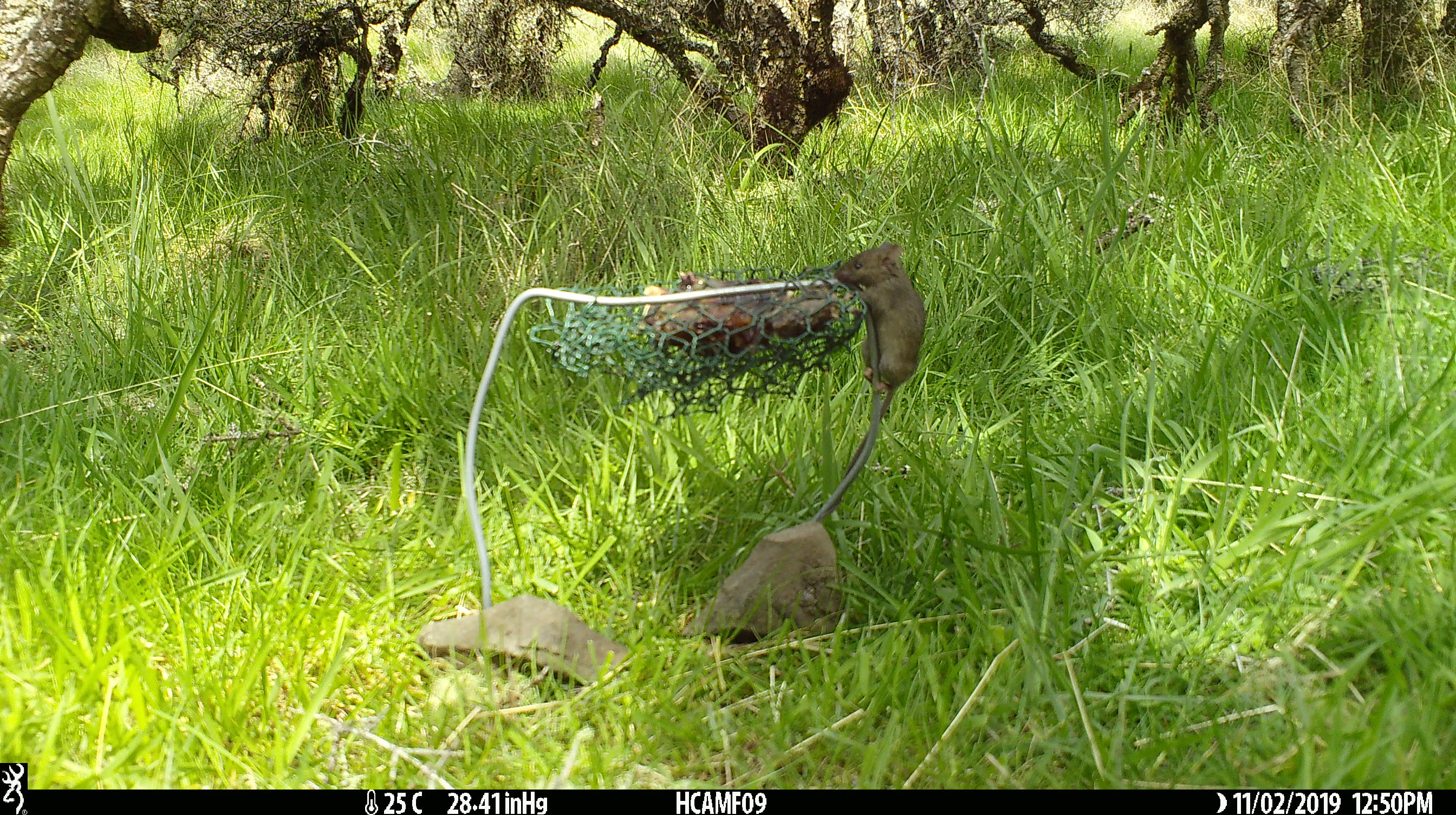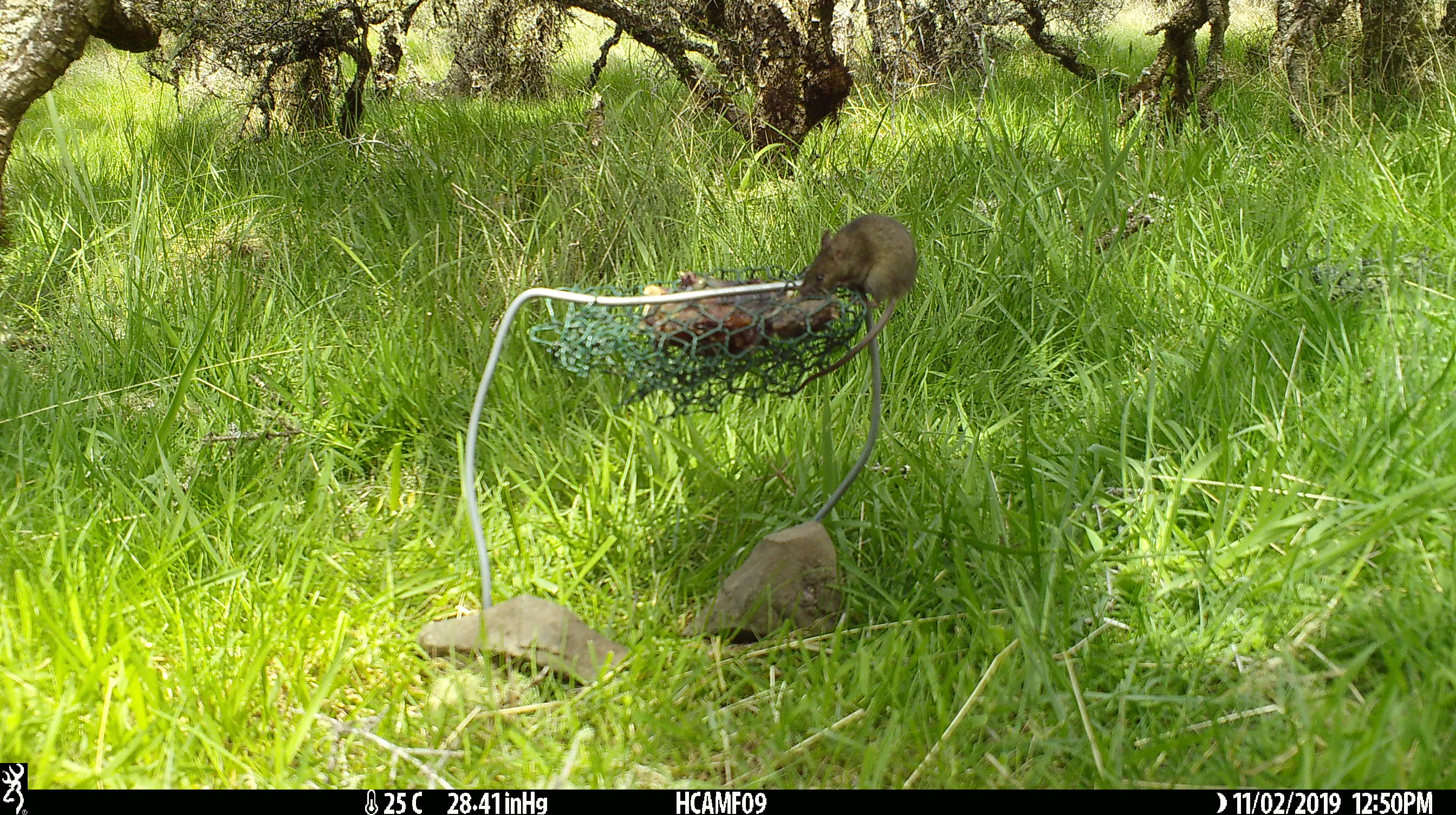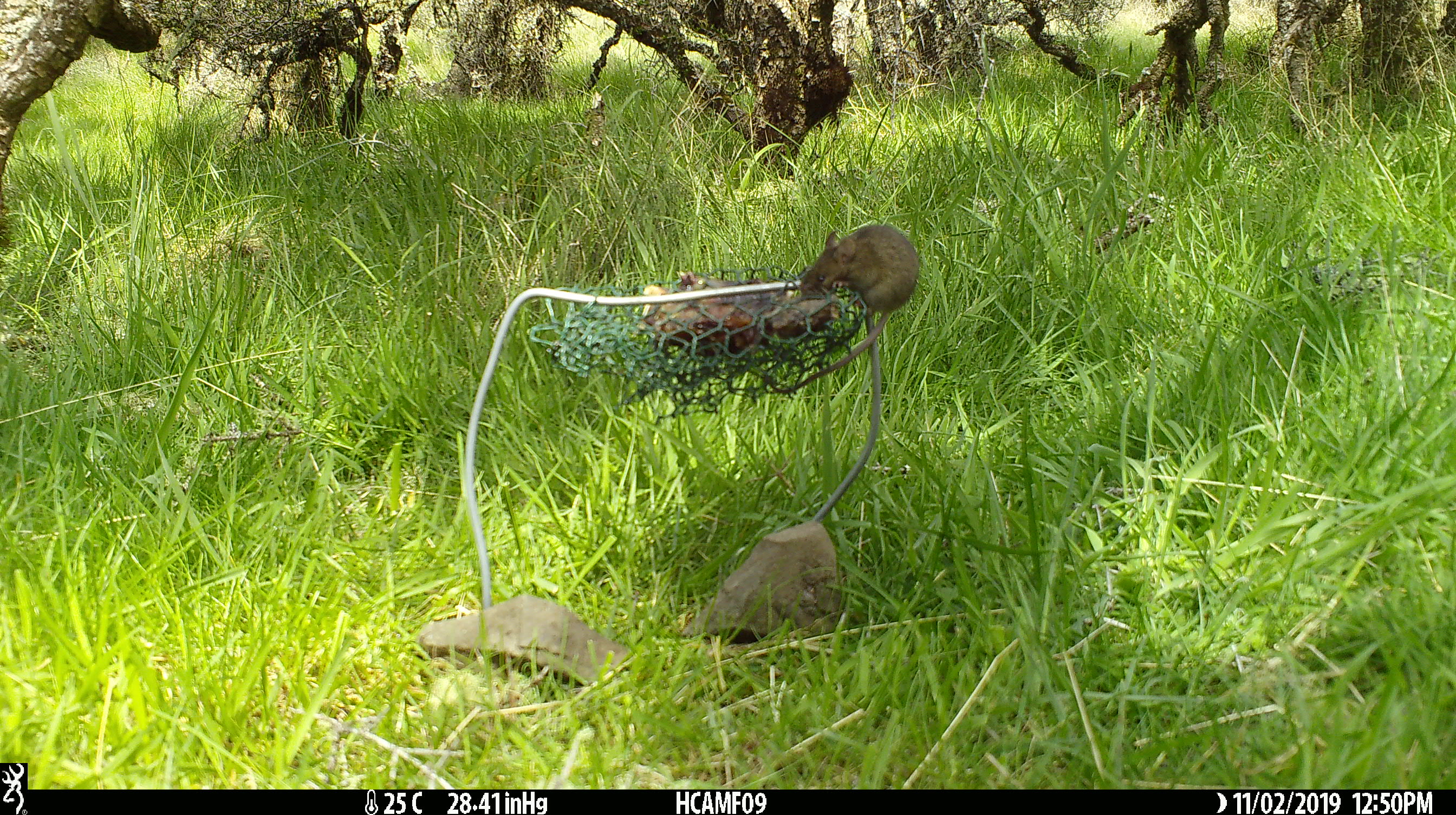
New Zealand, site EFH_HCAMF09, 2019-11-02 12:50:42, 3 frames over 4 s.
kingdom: Animalia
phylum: Chordata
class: Mammalia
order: Rodentia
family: Muridae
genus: Mus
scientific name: Mus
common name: mouse